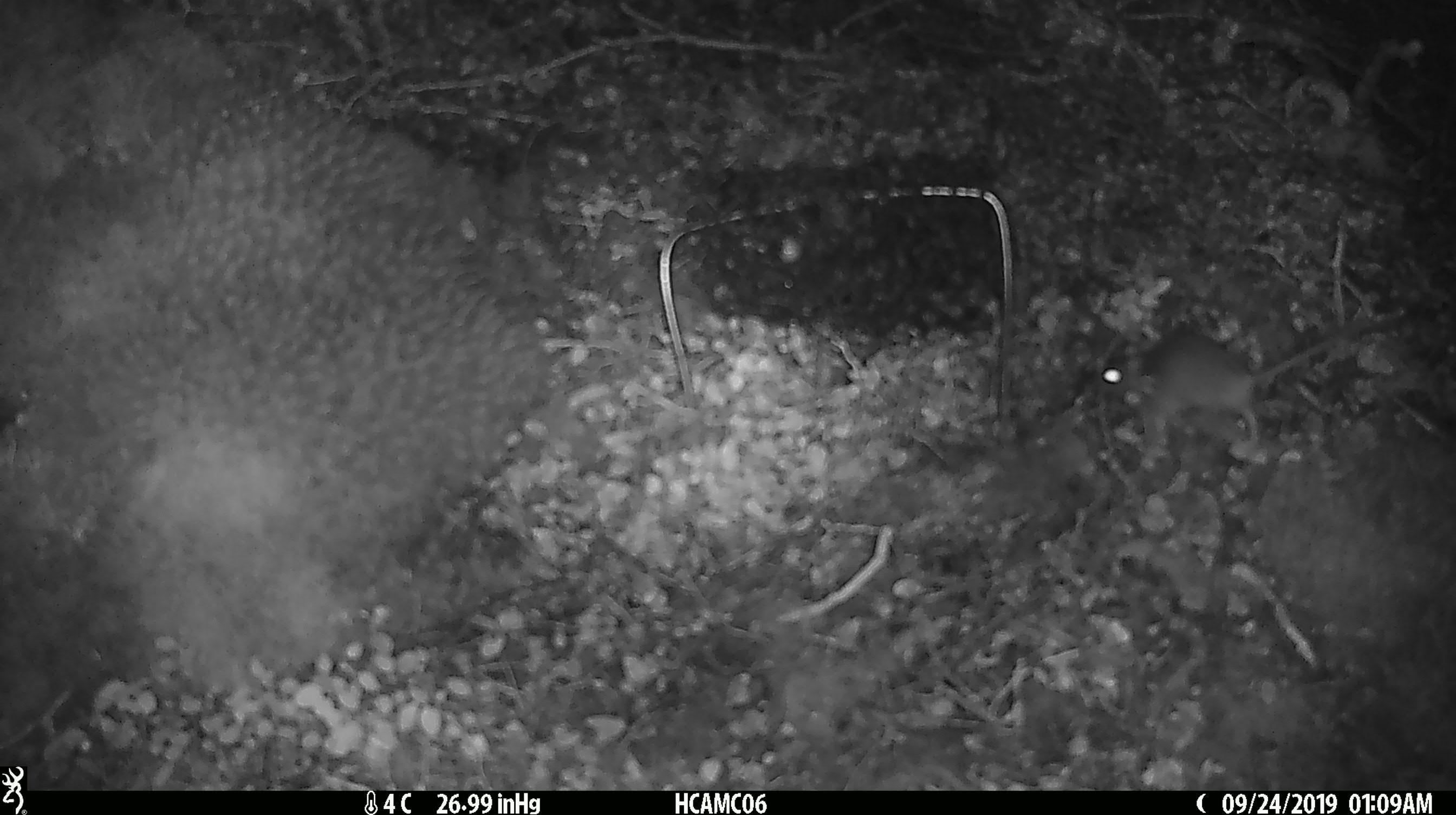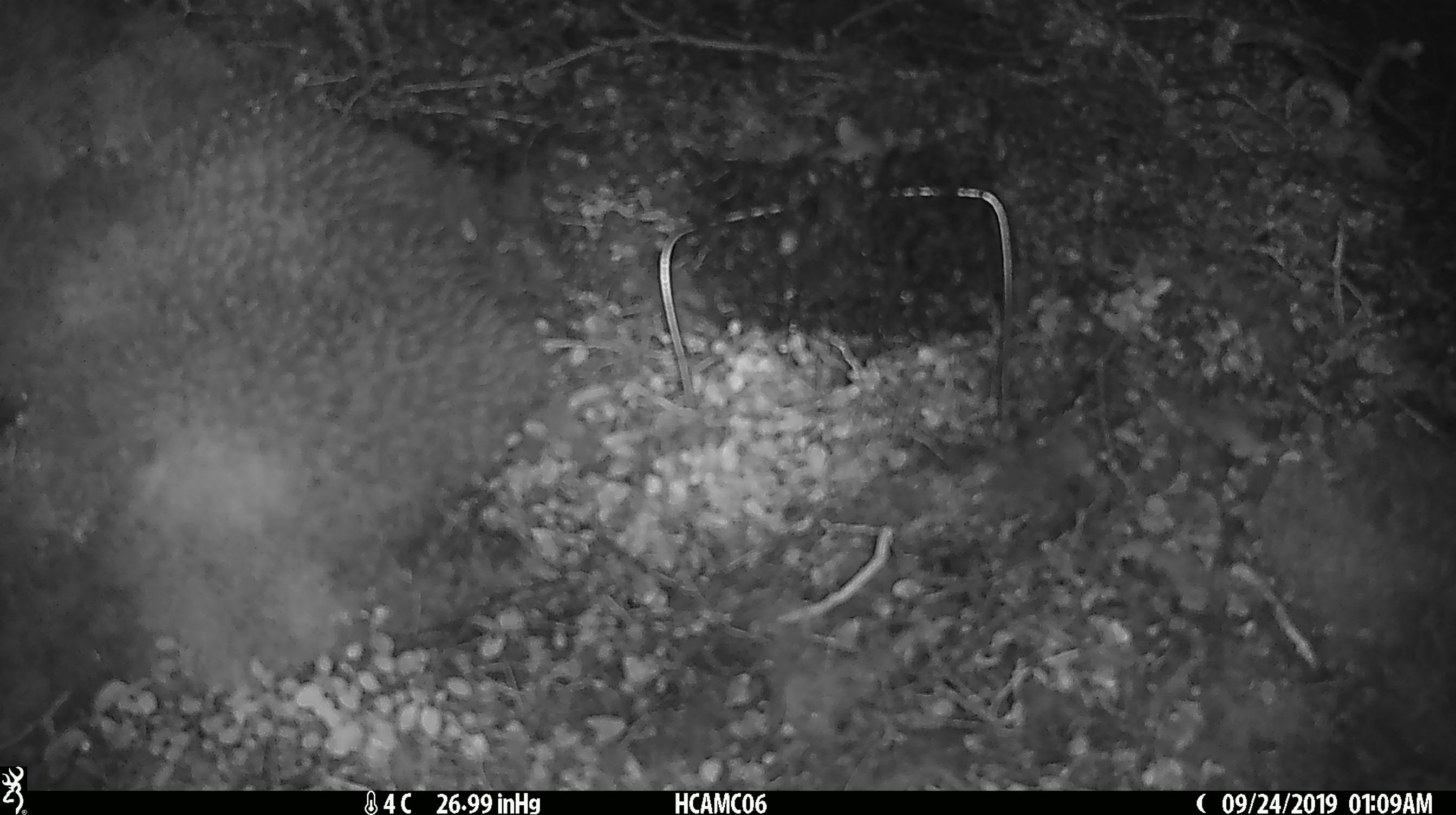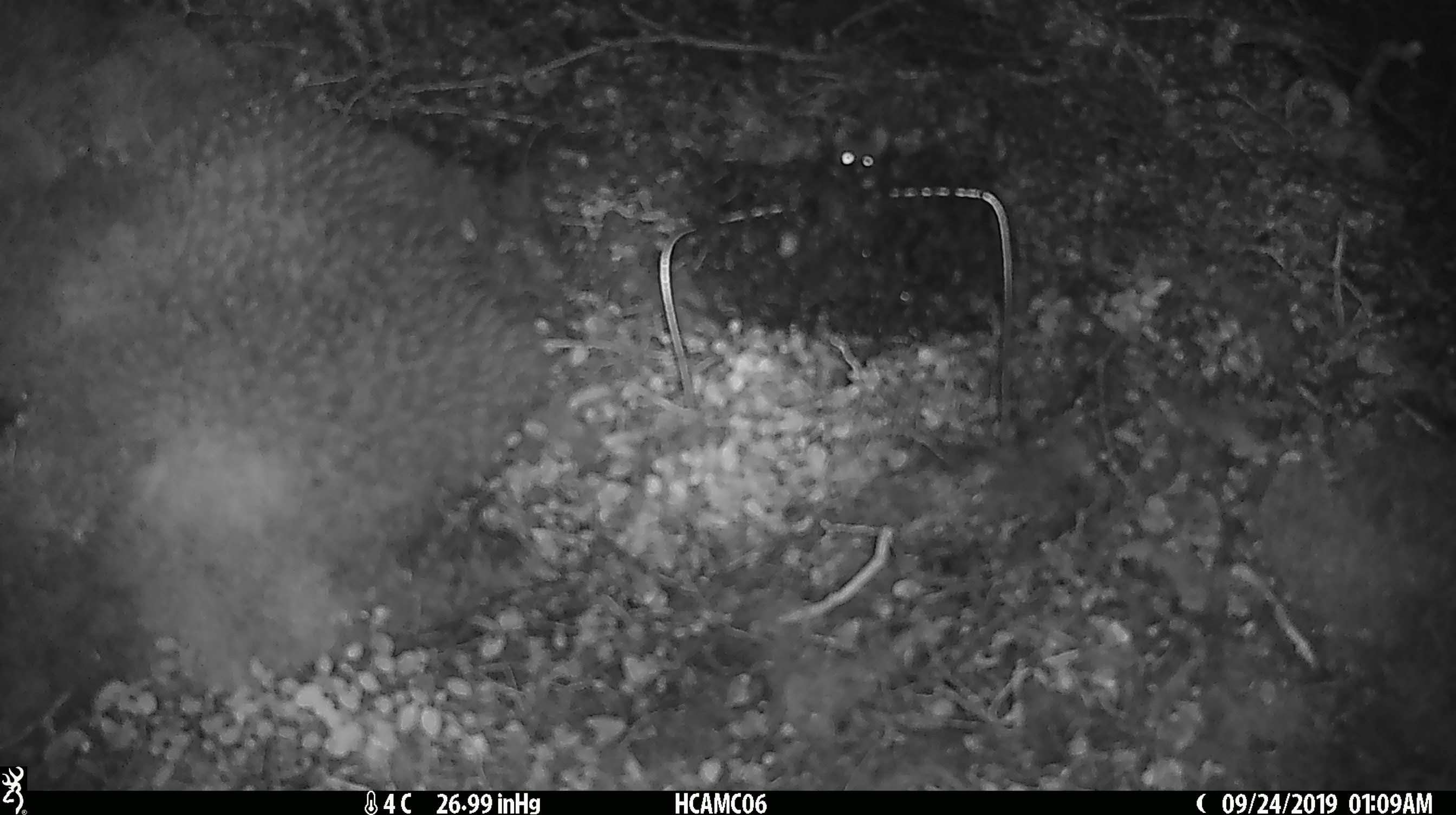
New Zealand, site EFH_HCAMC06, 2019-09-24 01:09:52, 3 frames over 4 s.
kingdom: Animalia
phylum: Chordata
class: Mammalia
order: Rodentia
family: Muridae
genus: Mus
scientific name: Mus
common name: mouse